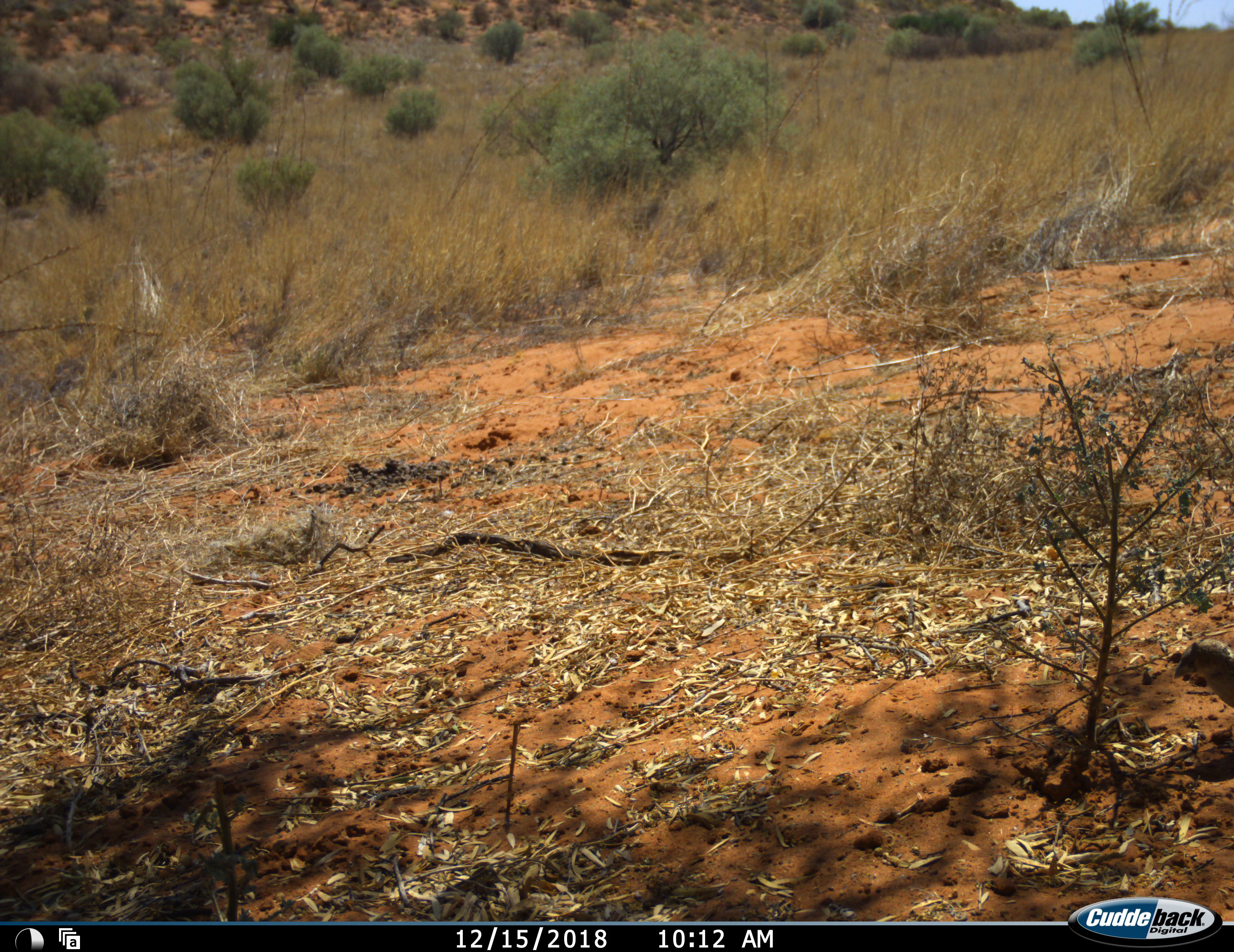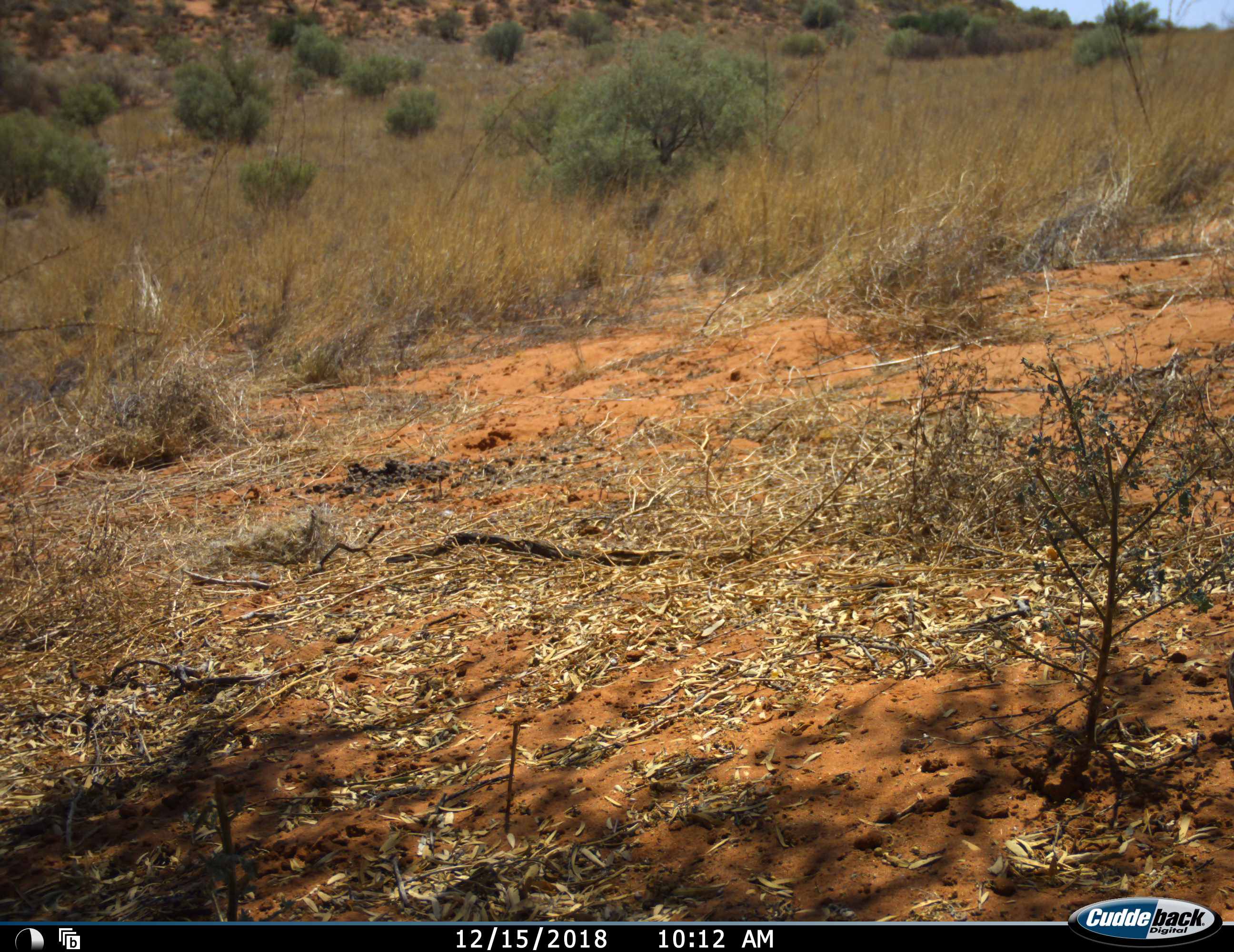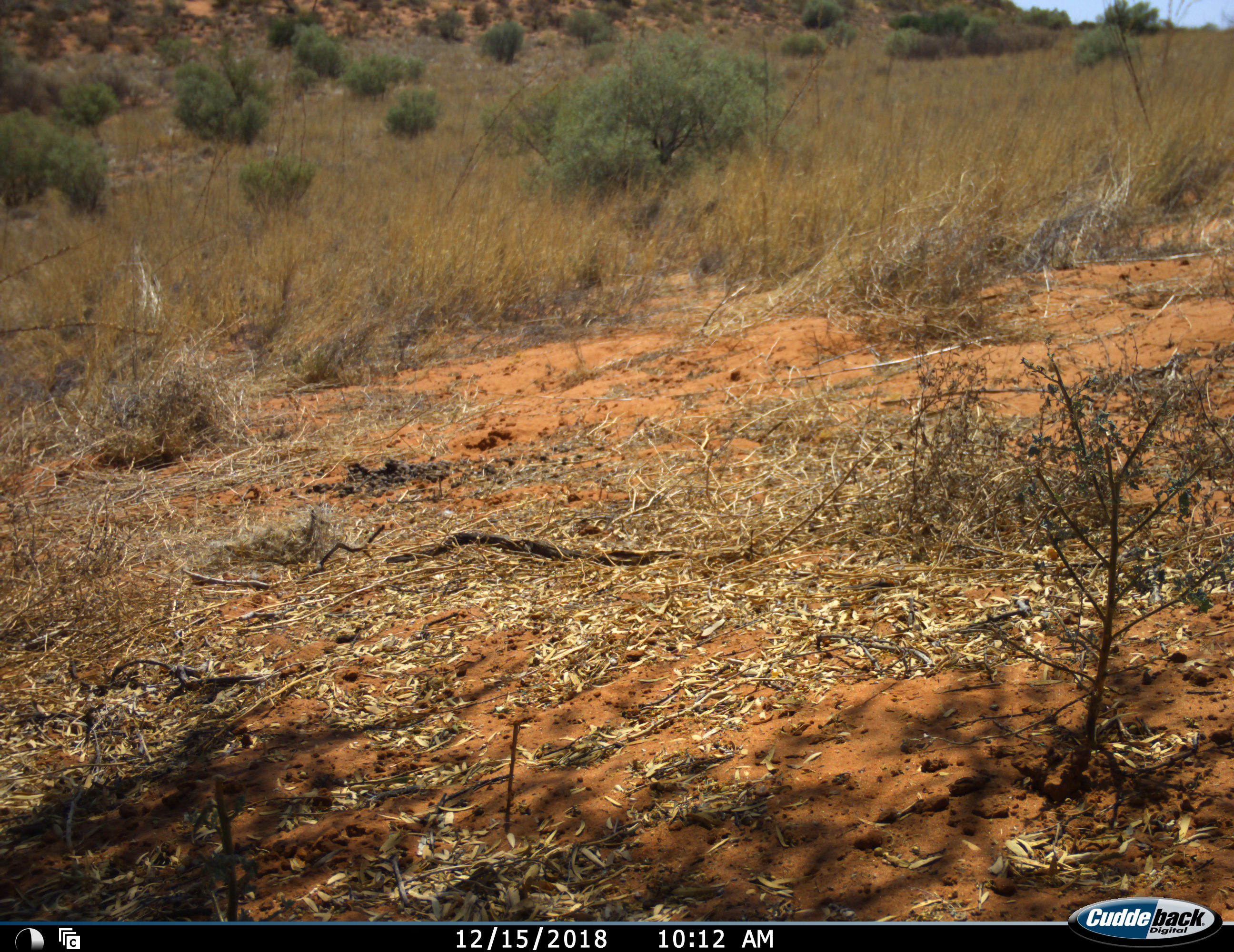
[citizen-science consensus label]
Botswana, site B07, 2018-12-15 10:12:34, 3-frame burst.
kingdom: Animalia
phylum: Chordata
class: Aves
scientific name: Aves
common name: bird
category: birdother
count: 1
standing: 25%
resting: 0%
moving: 67%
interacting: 0%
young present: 8%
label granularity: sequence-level